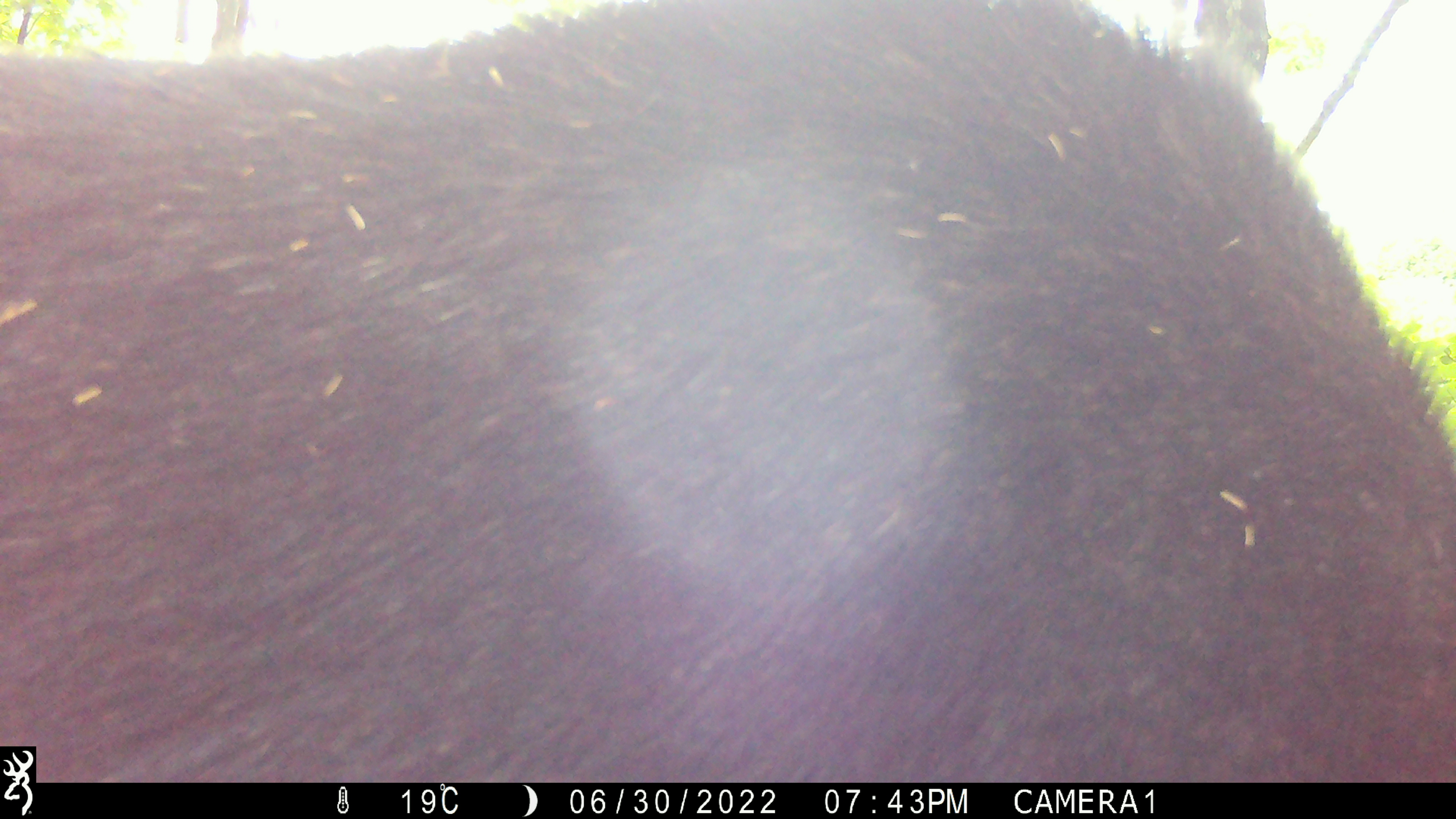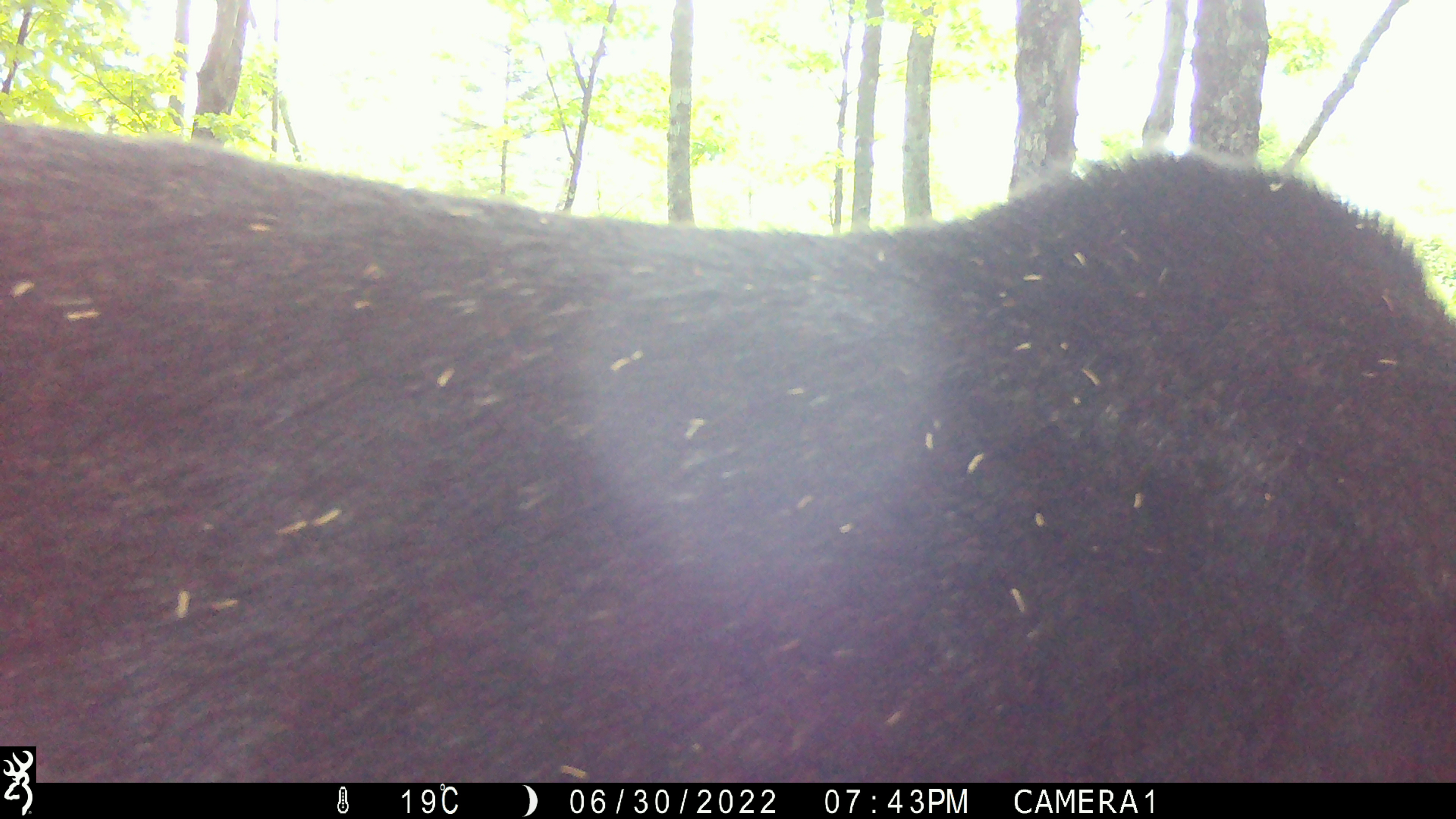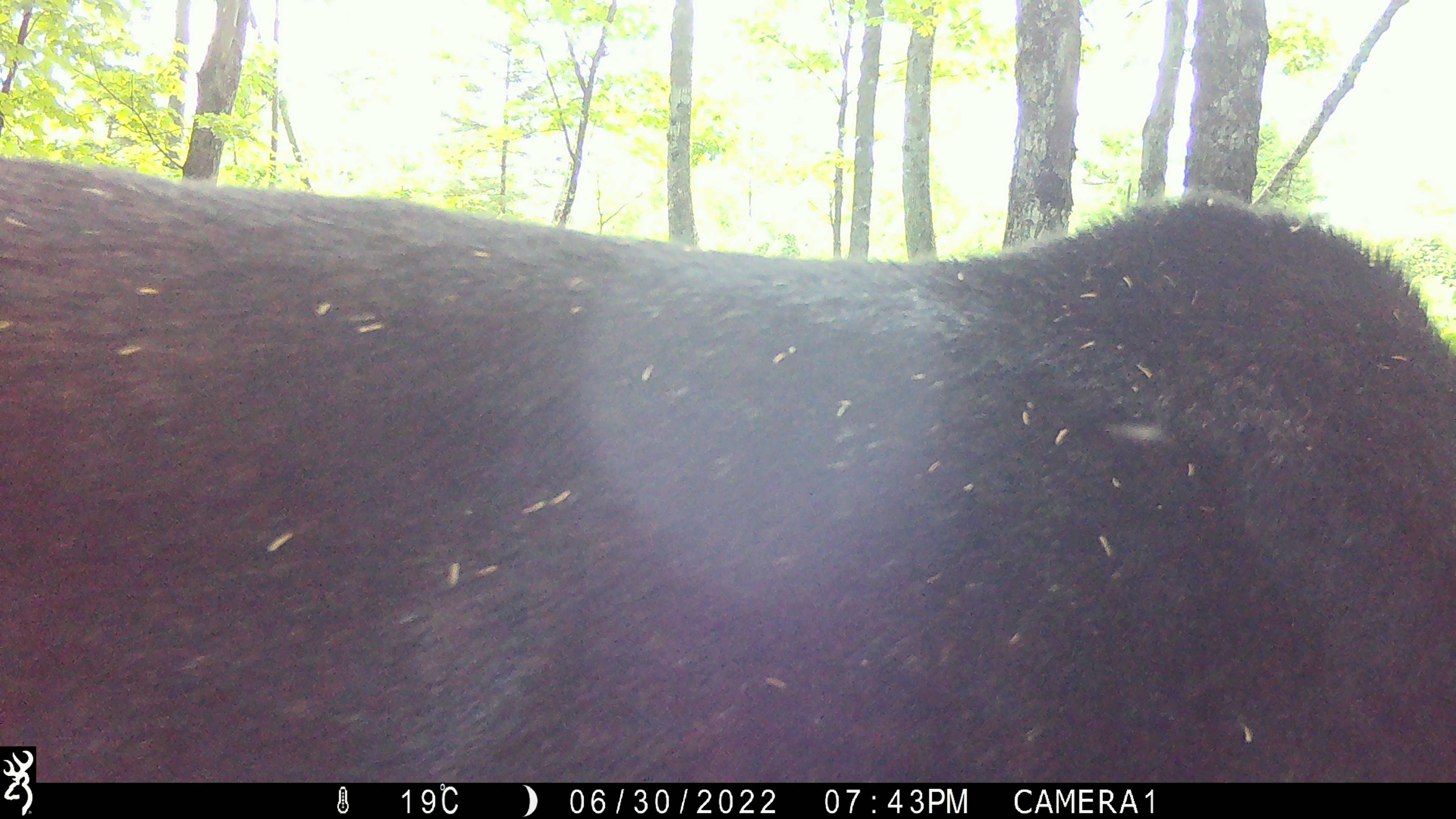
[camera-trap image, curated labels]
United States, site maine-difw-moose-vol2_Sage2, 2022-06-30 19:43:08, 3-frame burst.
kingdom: Animalia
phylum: Chordata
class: Mammalia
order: Artiodactyla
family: Cervidae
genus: Alces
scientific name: Alces alces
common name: moose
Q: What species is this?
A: Moose (Alces alces).